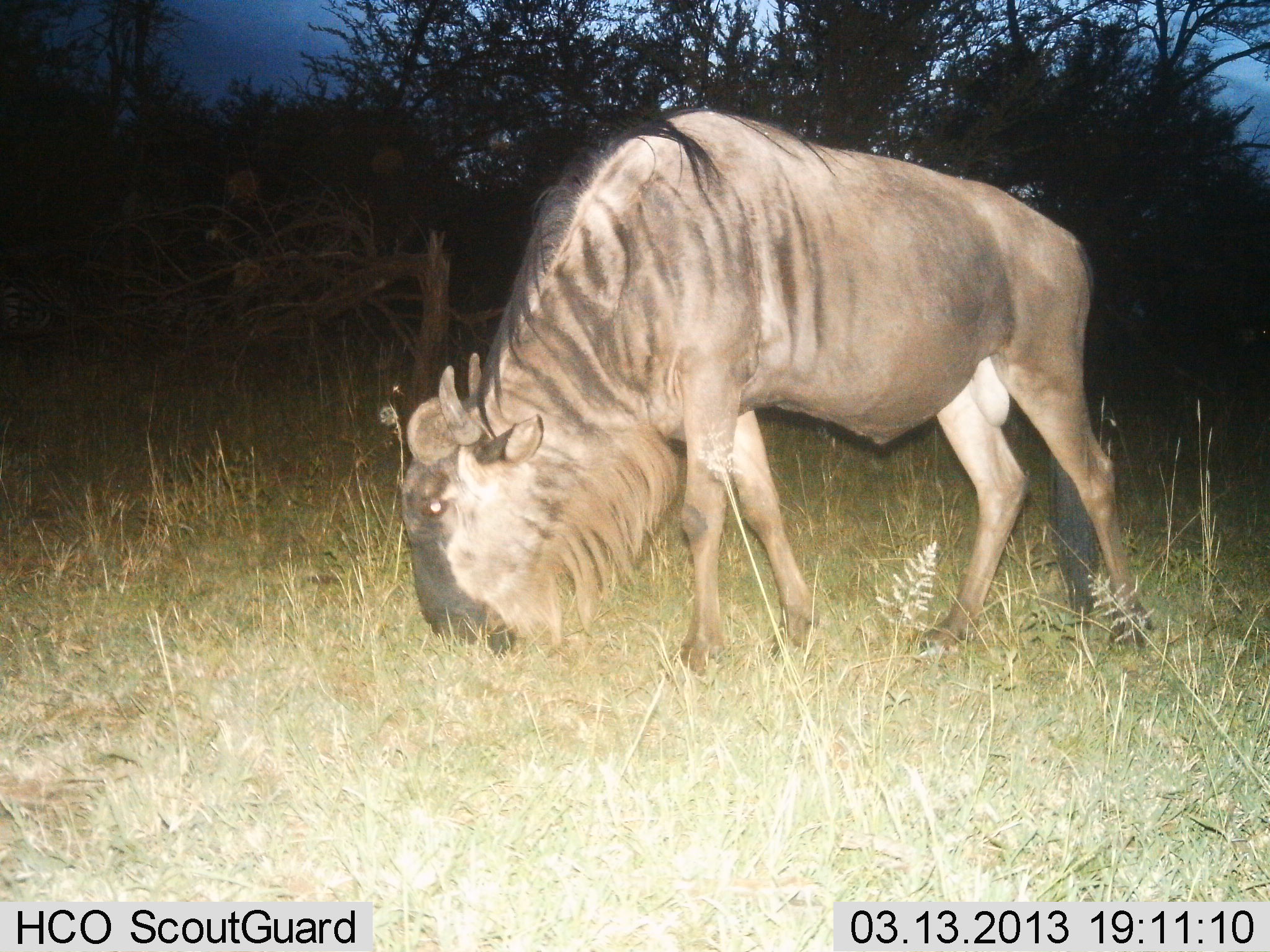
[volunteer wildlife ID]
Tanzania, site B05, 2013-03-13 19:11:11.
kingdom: Animalia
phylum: Chordata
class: Mammalia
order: Artiodactyla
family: Bovidae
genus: Connochaetes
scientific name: Connochaetes taurinus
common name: blue wildebeest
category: wildebeest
Wildebeest (blue wildebeest) (Connochaetes taurinus), count 1. Behavior (volunteer vote fractions): standing 27%, resting 0%, moving 5%, interacting 0%. Young present (vote fraction): 0%. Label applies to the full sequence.